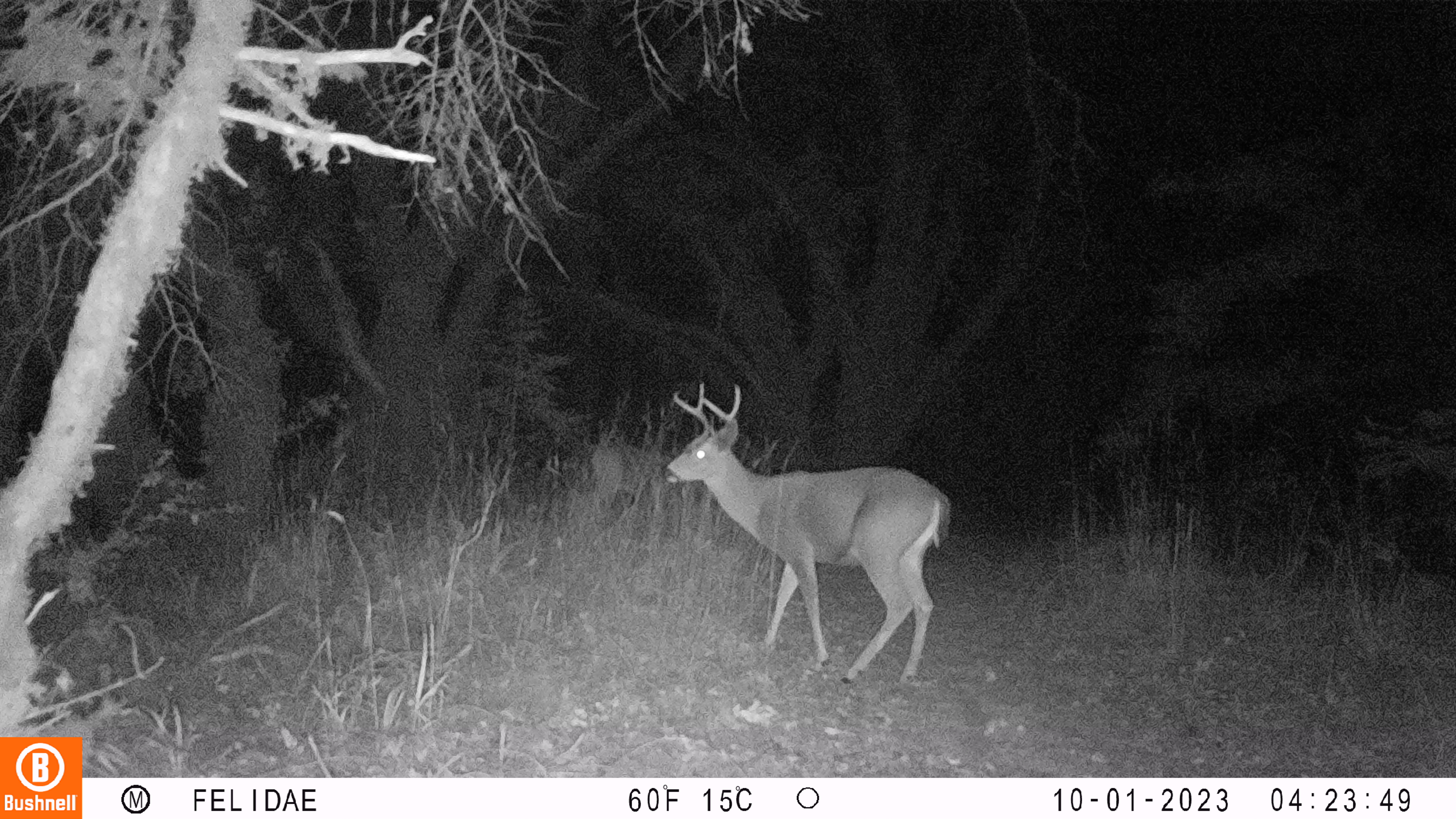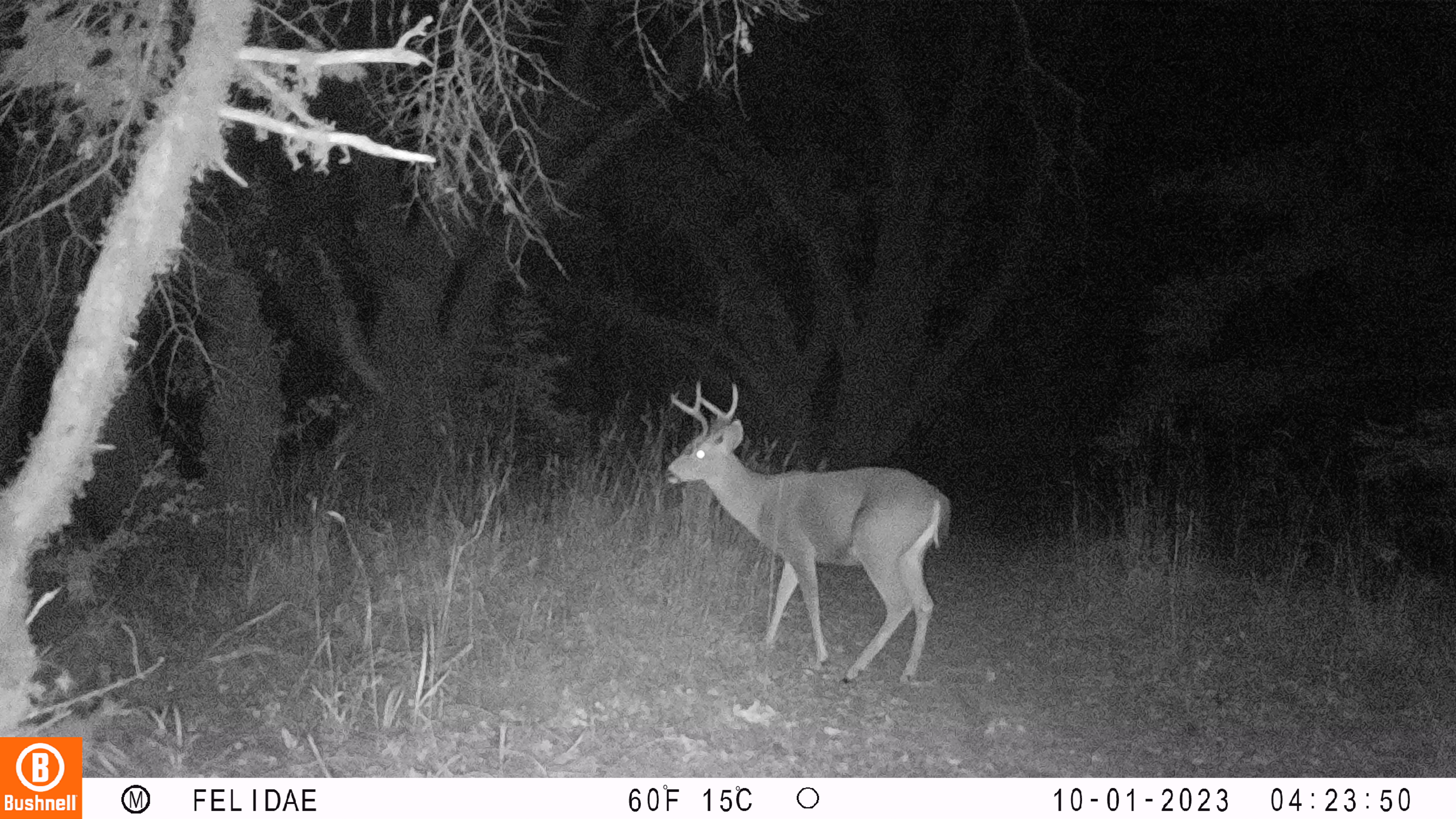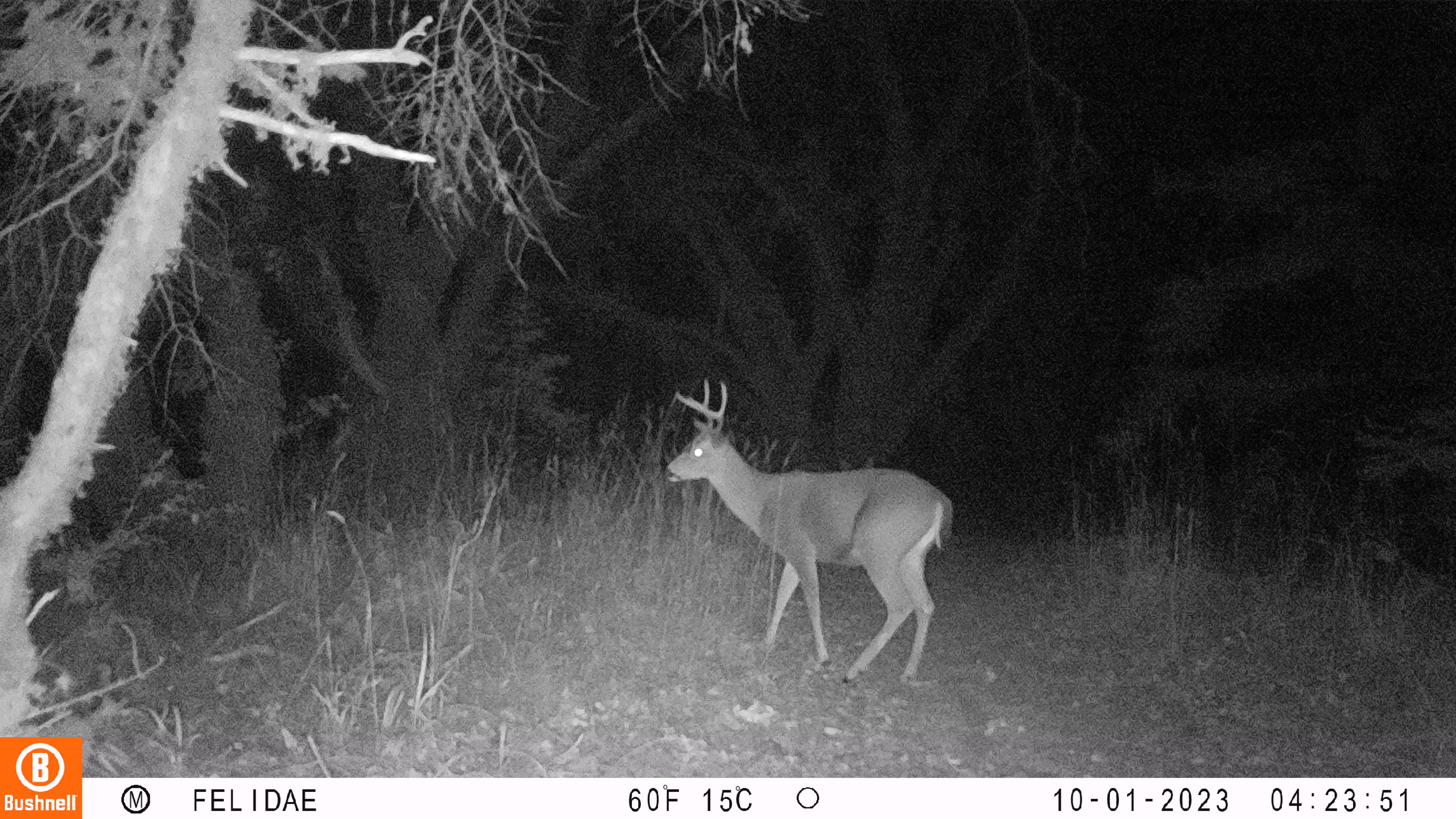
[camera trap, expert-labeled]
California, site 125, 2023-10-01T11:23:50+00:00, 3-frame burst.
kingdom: Animalia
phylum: Chordata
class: Mammalia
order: Artiodactyla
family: Cervidae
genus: Odocoileus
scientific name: Odocoileus hemionus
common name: mule deer